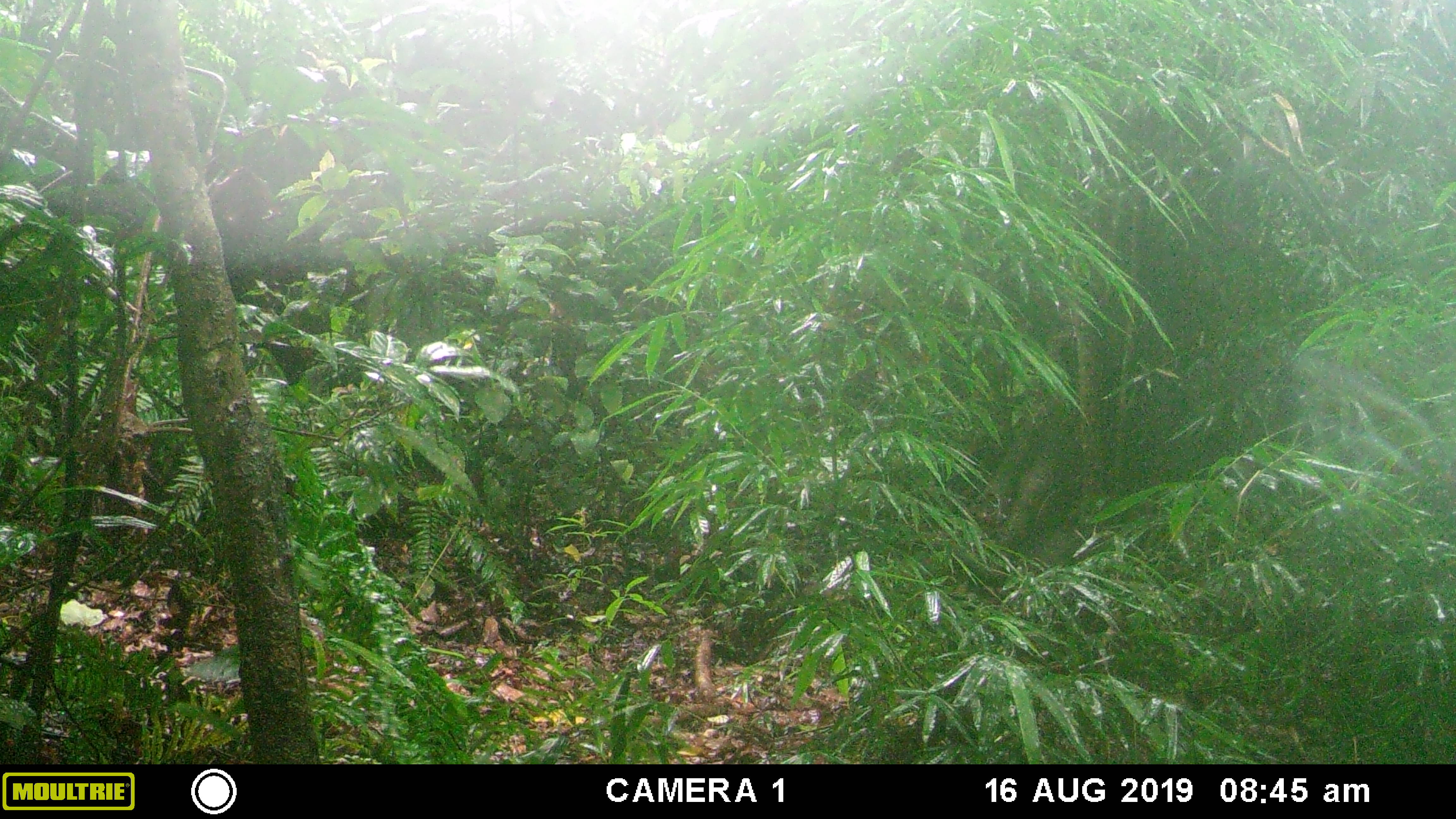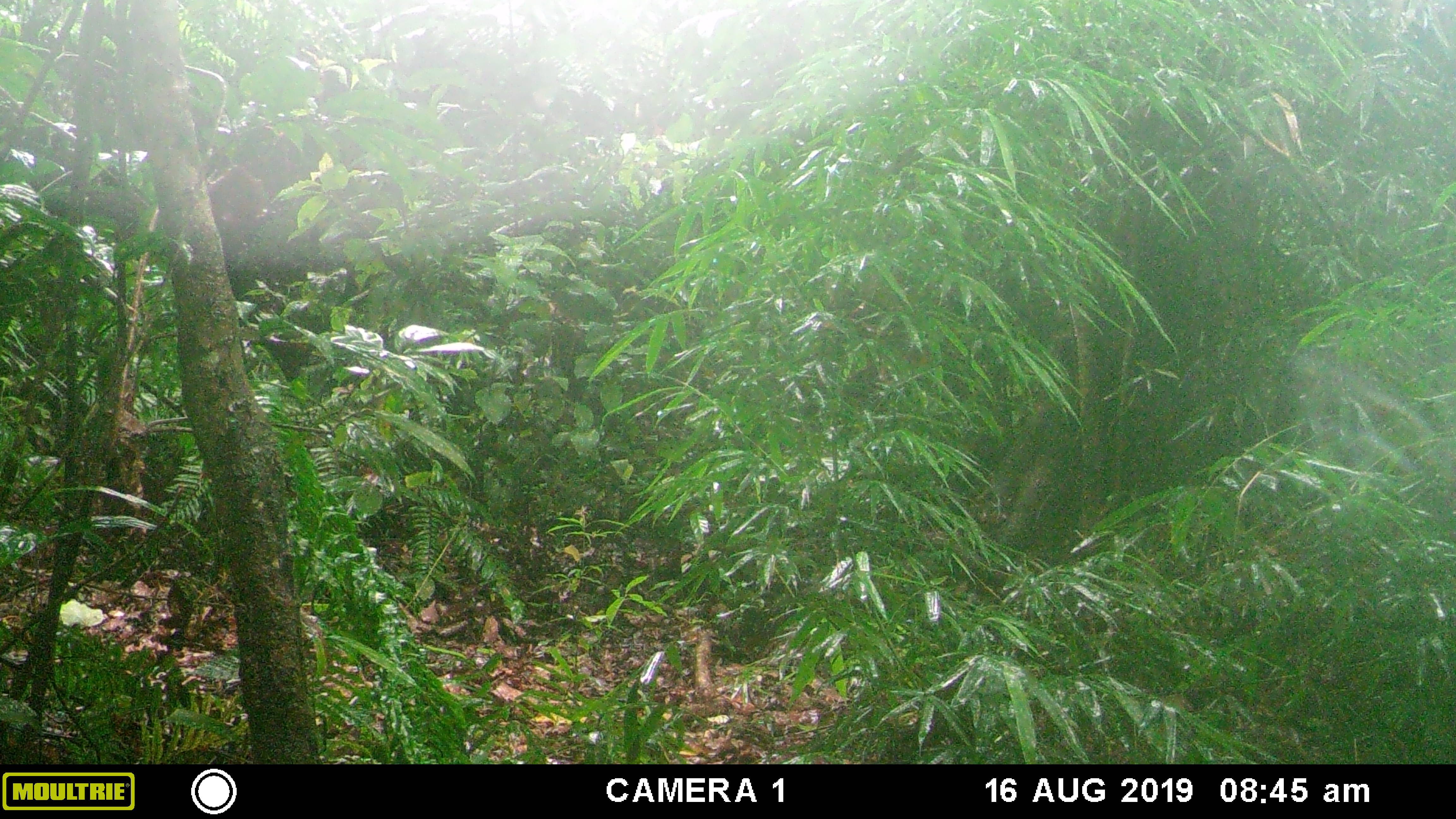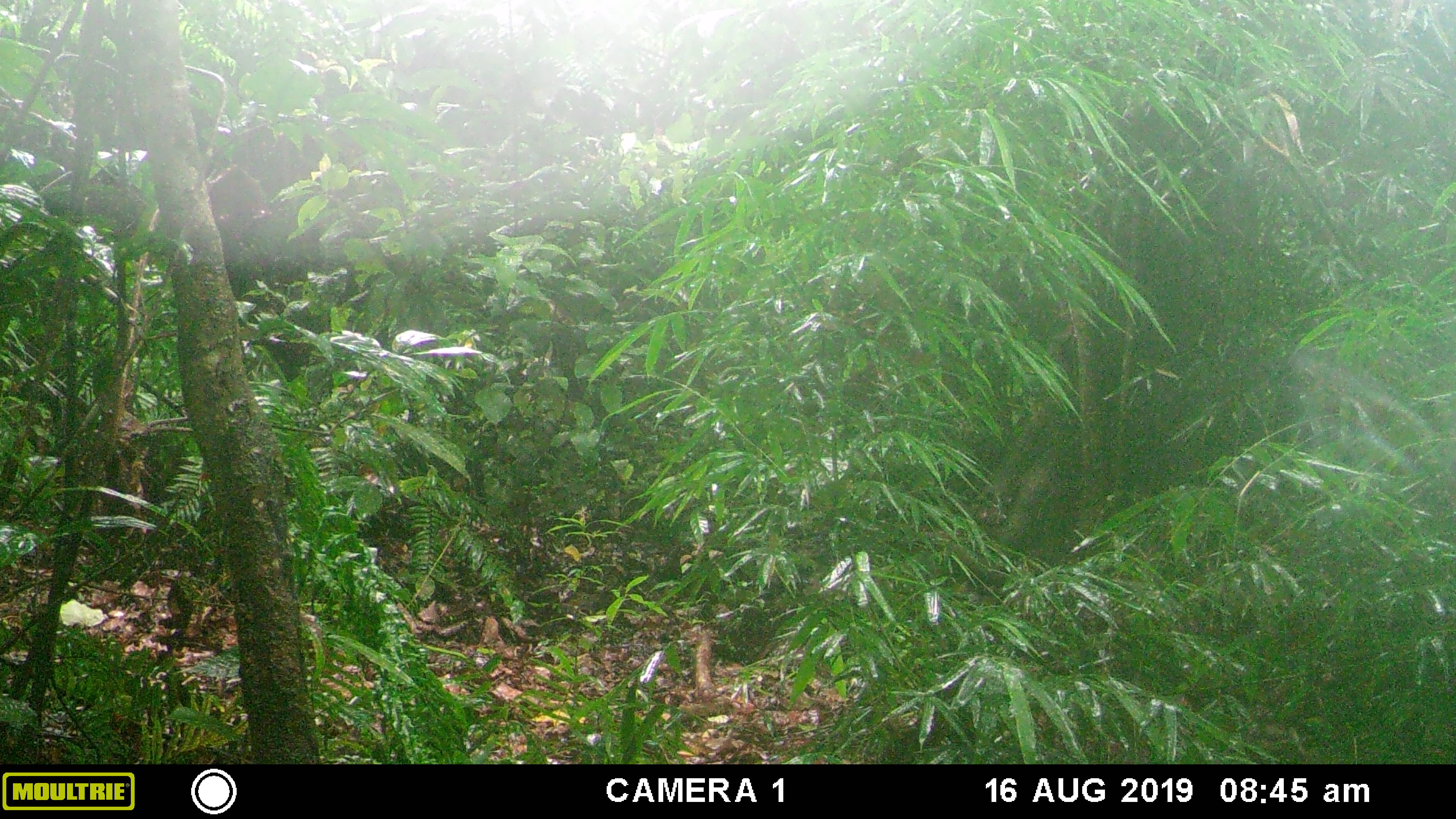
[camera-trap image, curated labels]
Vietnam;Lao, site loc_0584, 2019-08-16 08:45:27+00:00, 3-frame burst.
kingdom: Animalia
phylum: Chordata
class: Mammalia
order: Primates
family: Cercopithecidae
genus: Macaca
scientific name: Macaca arctoides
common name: stump-tailed macaque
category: stump tailed macaque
Stump tailed macaque (stump-tailed macaque) (Macaca arctoides). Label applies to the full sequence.